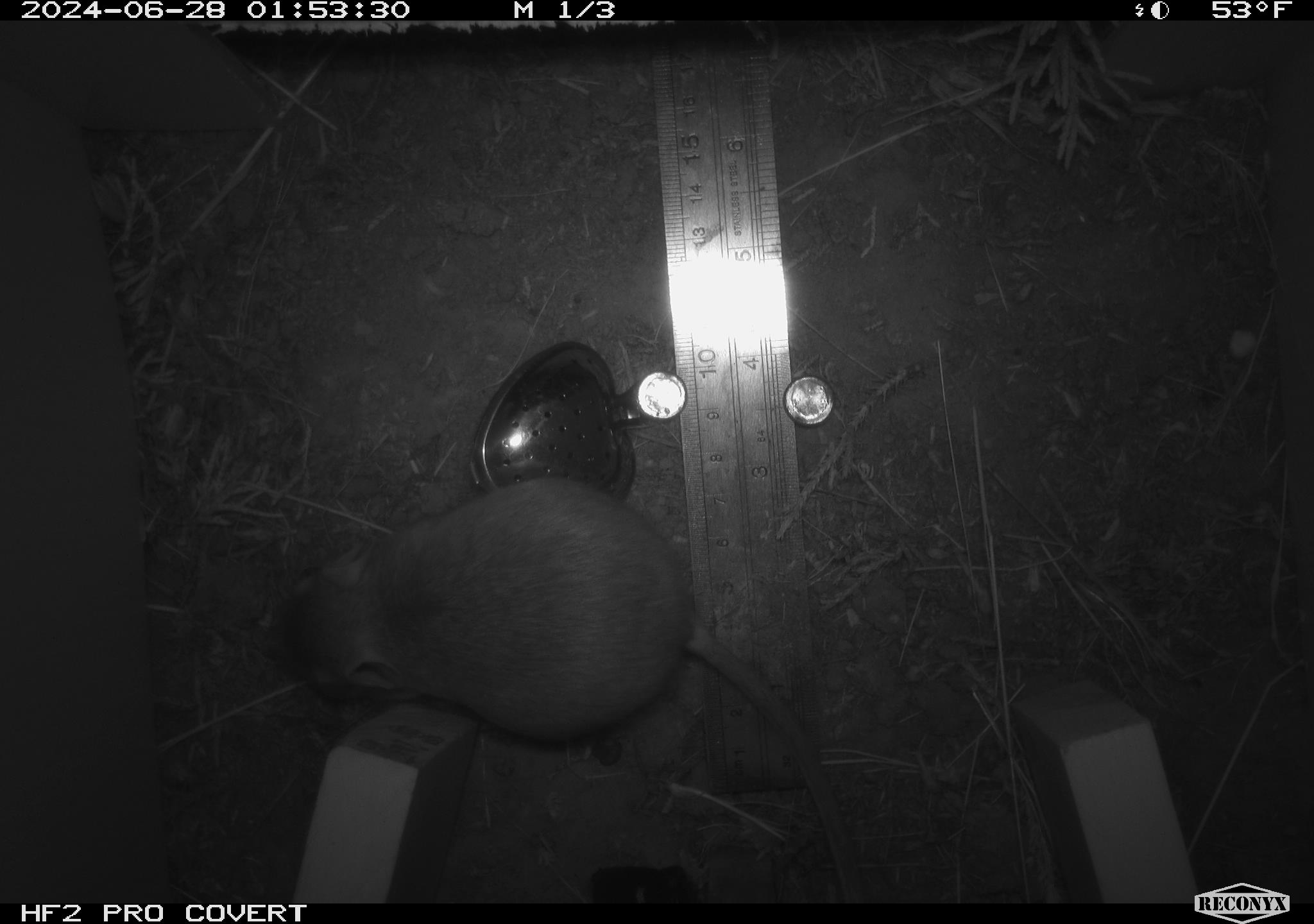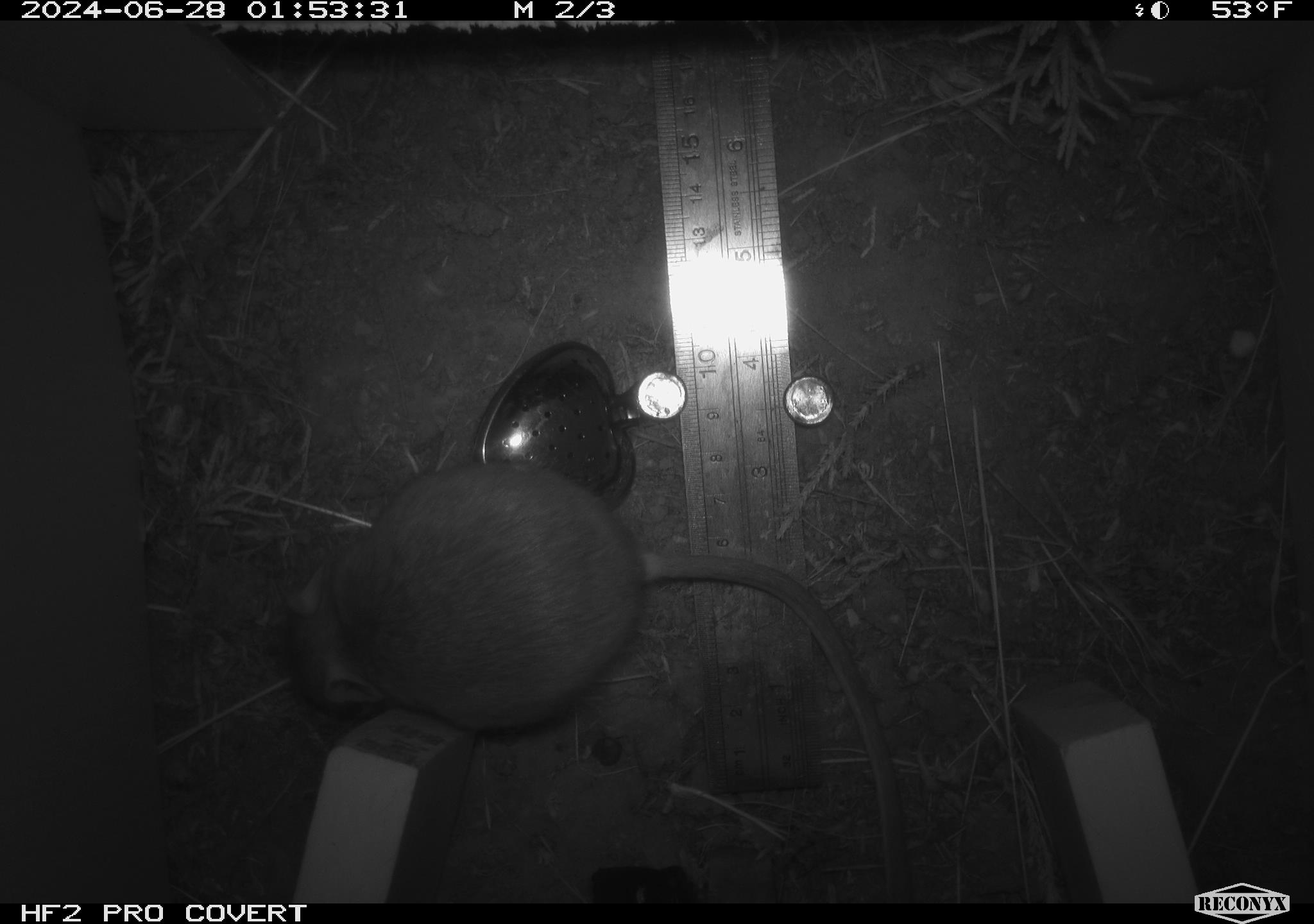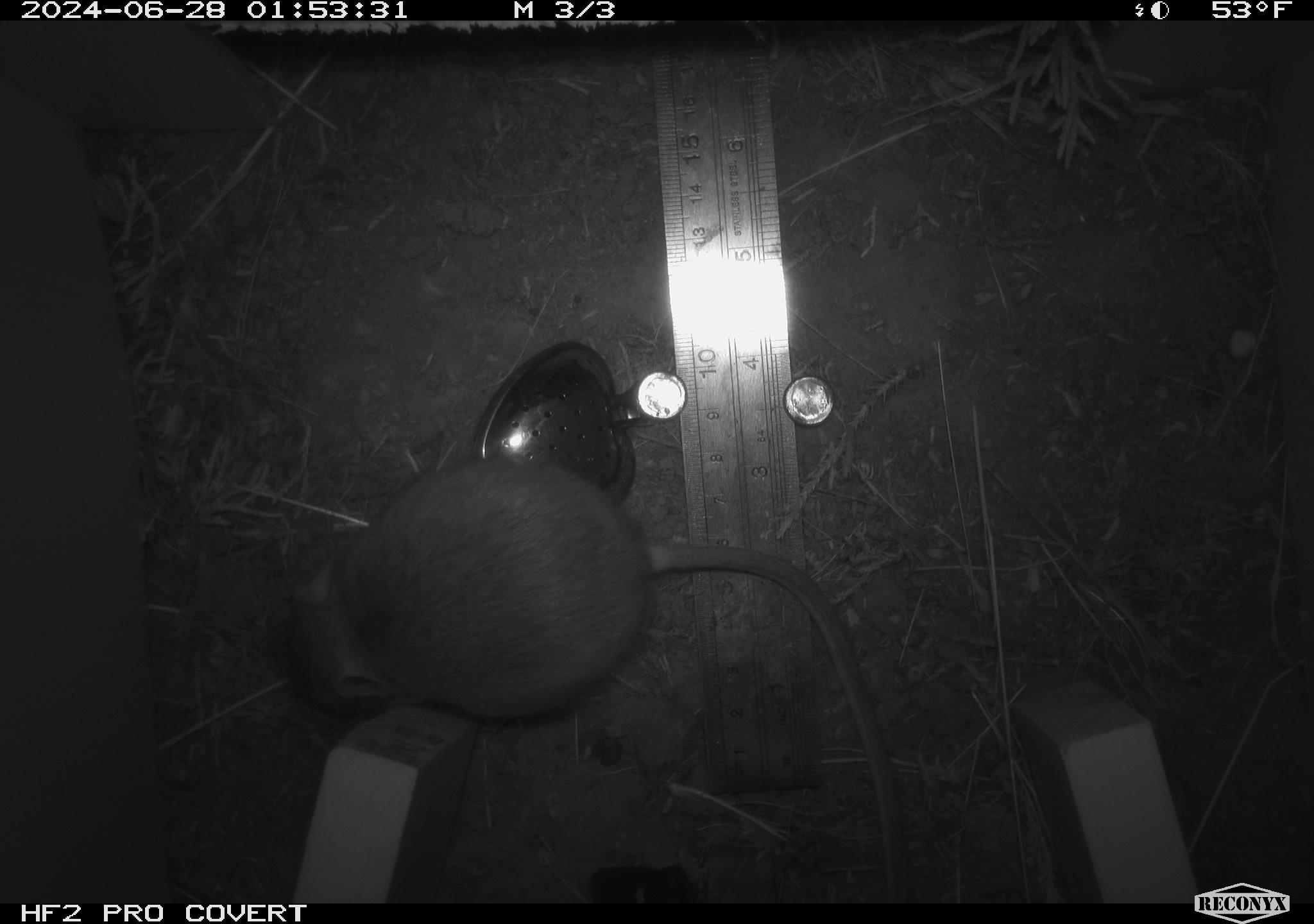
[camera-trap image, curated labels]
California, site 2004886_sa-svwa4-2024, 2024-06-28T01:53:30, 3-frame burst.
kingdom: Animalia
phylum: Chordata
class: Mammalia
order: Rodentia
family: Heteromyidae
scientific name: Heteromyidae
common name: kangaroo rats and pocket mice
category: heteromyidae family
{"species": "heteromyidae family (kangaroo rats and pocket mice) (Heteromyidae)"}